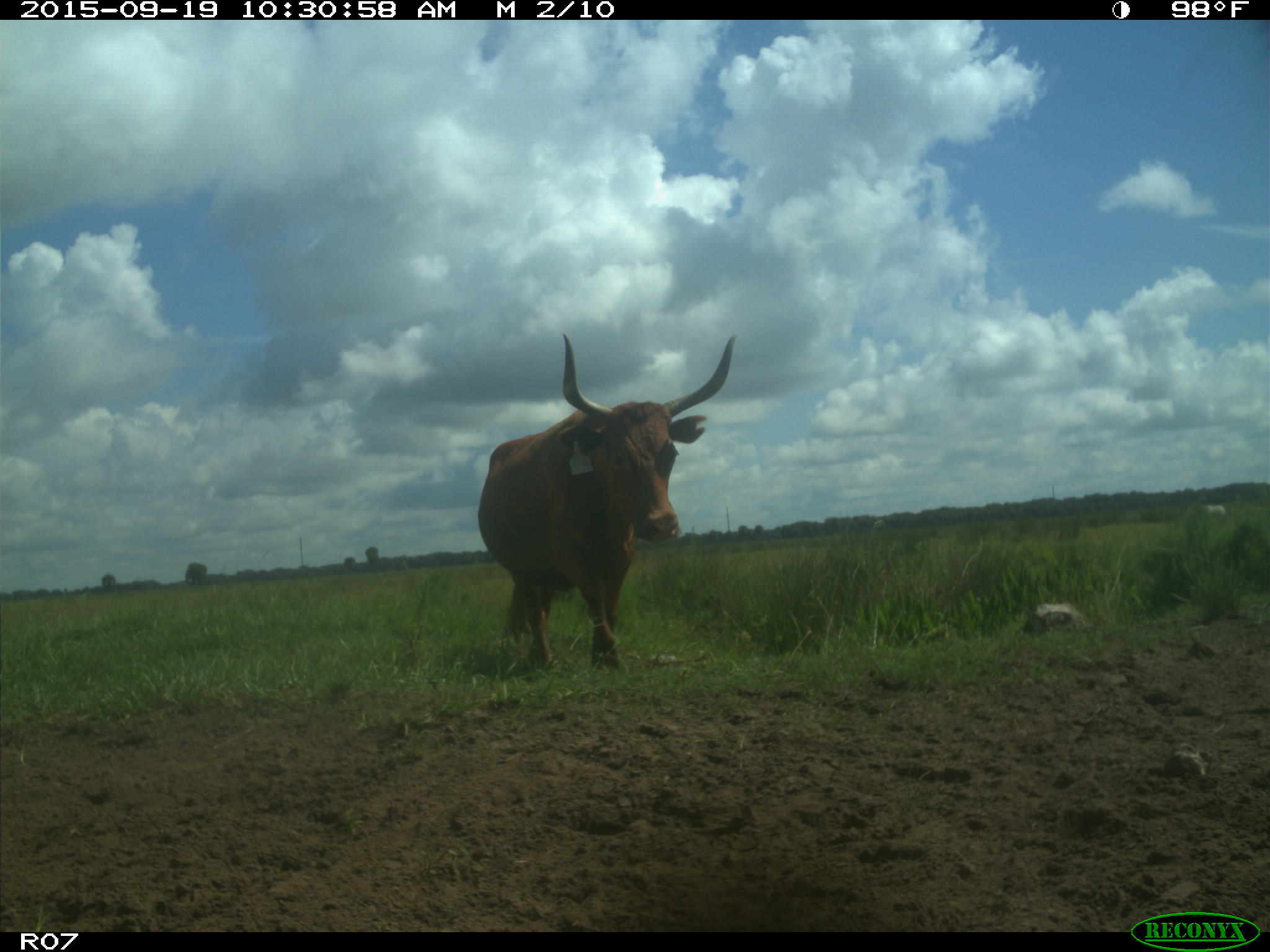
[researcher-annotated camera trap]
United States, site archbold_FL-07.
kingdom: Animalia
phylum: Chordata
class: Mammalia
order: Artiodactyla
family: Bovidae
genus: Bos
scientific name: Bos taurus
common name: domestic cow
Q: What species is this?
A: Bos taurus (domestic cow).